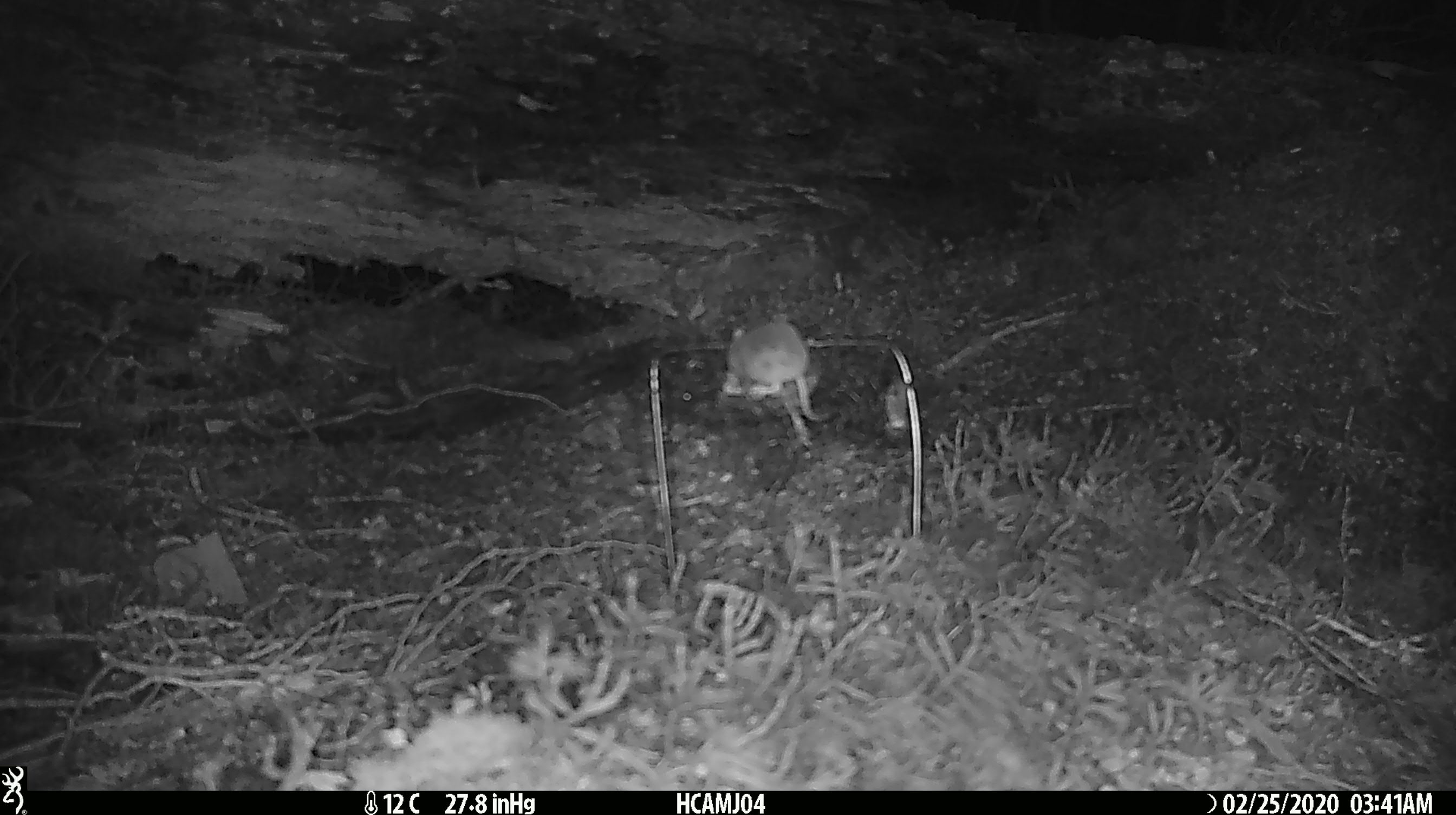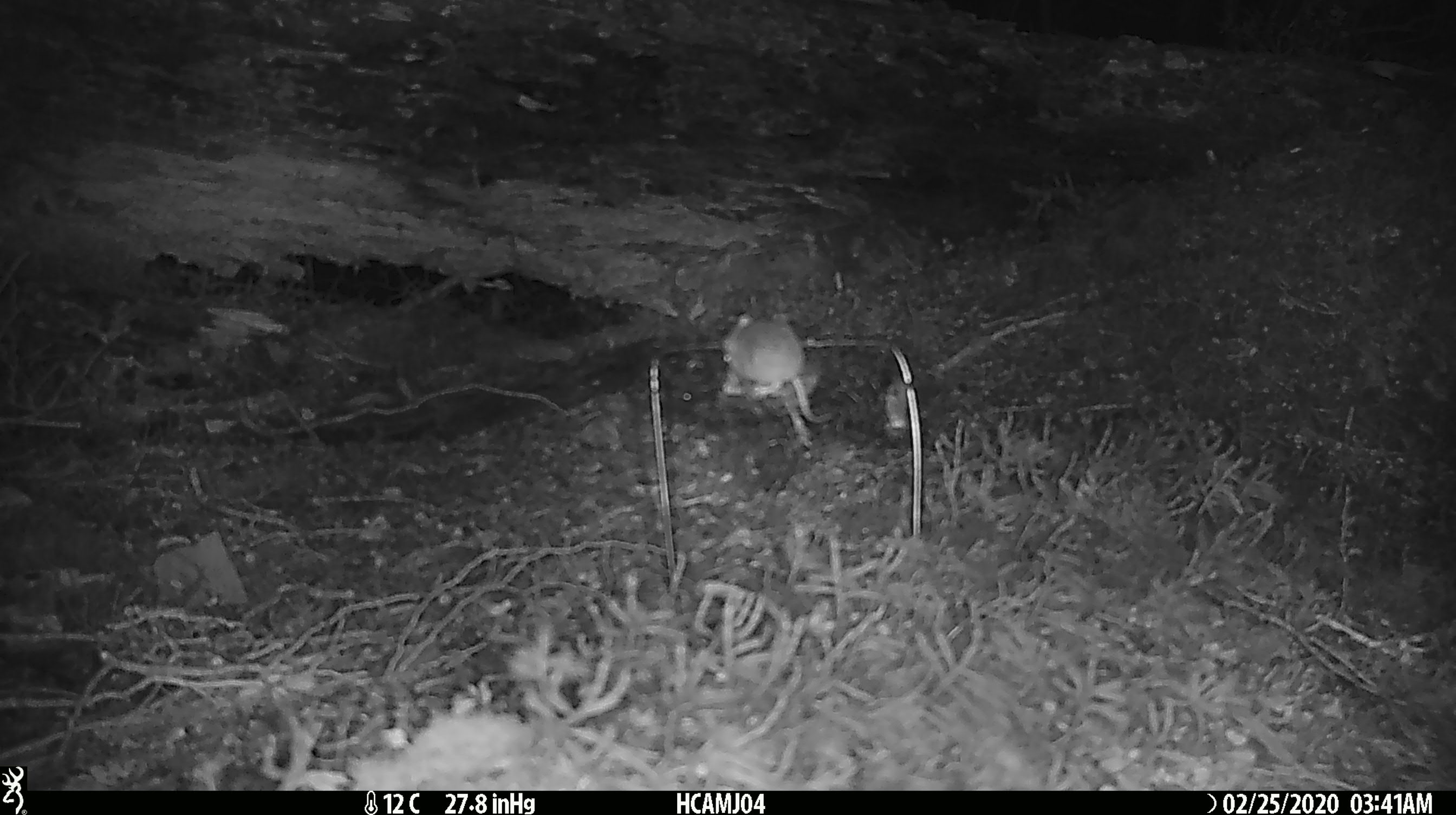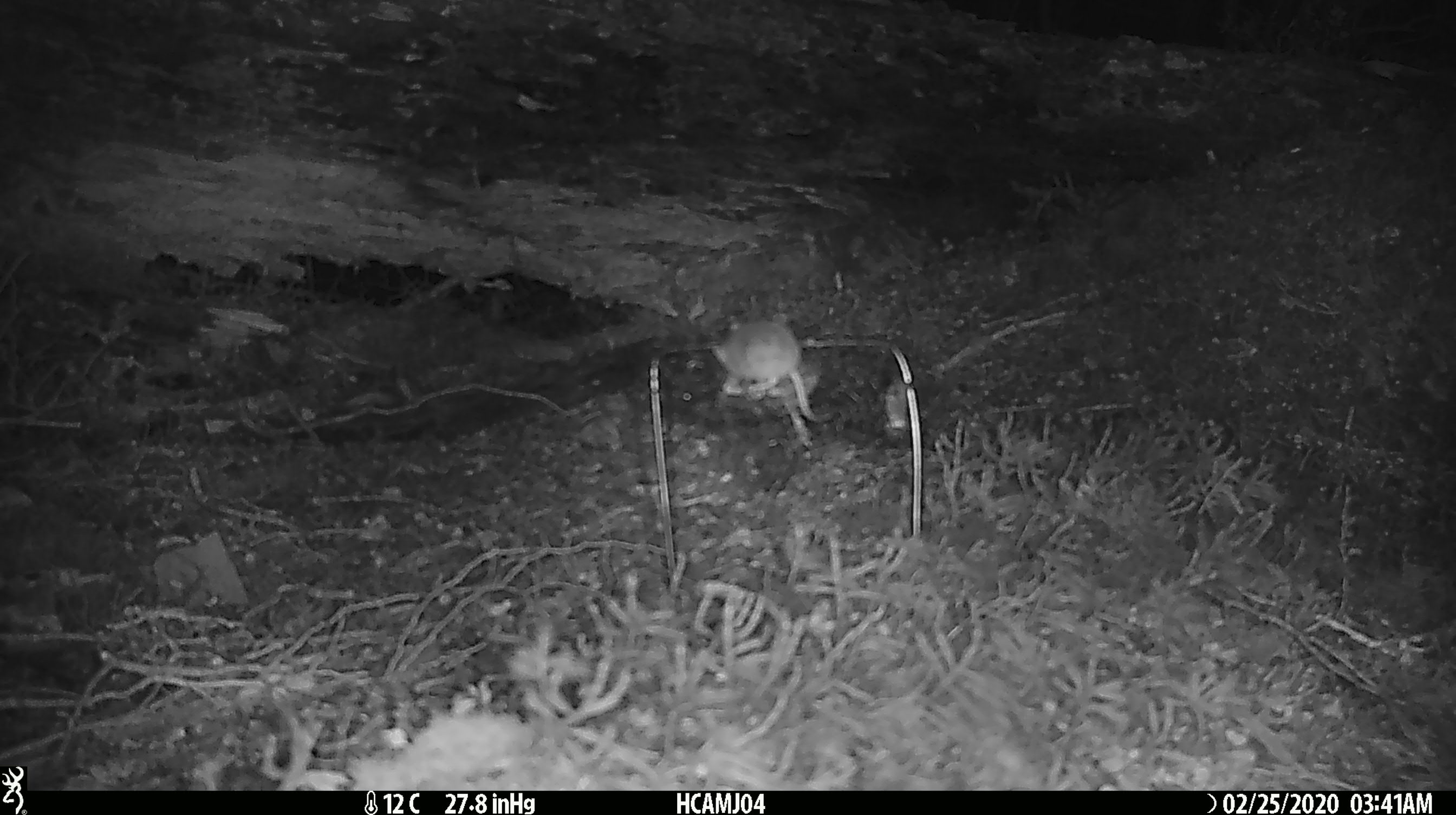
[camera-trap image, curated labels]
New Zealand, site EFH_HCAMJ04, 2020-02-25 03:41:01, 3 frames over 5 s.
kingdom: Animalia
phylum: Chordata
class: Mammalia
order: Rodentia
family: Muridae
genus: Mus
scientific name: Mus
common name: mouse